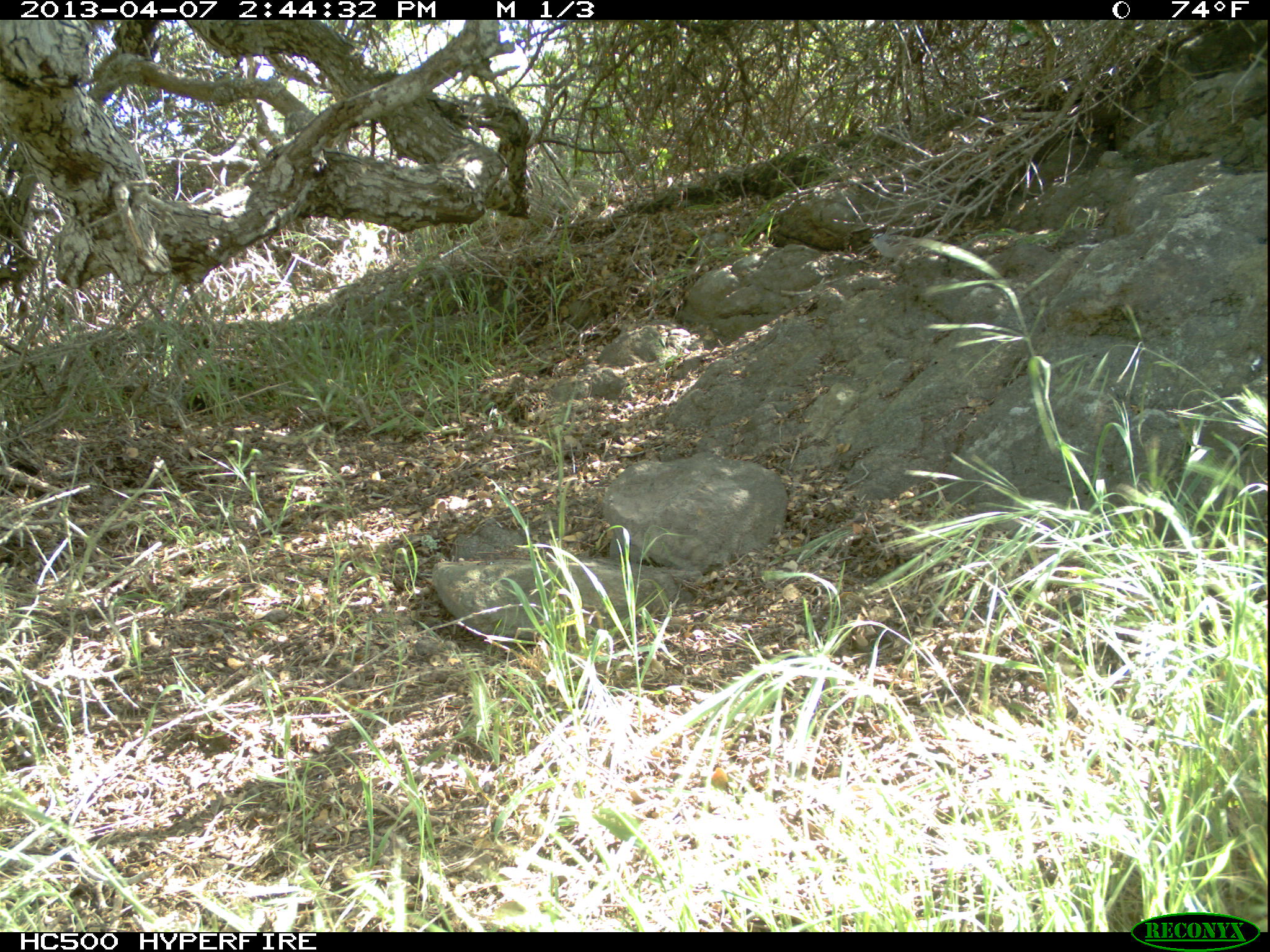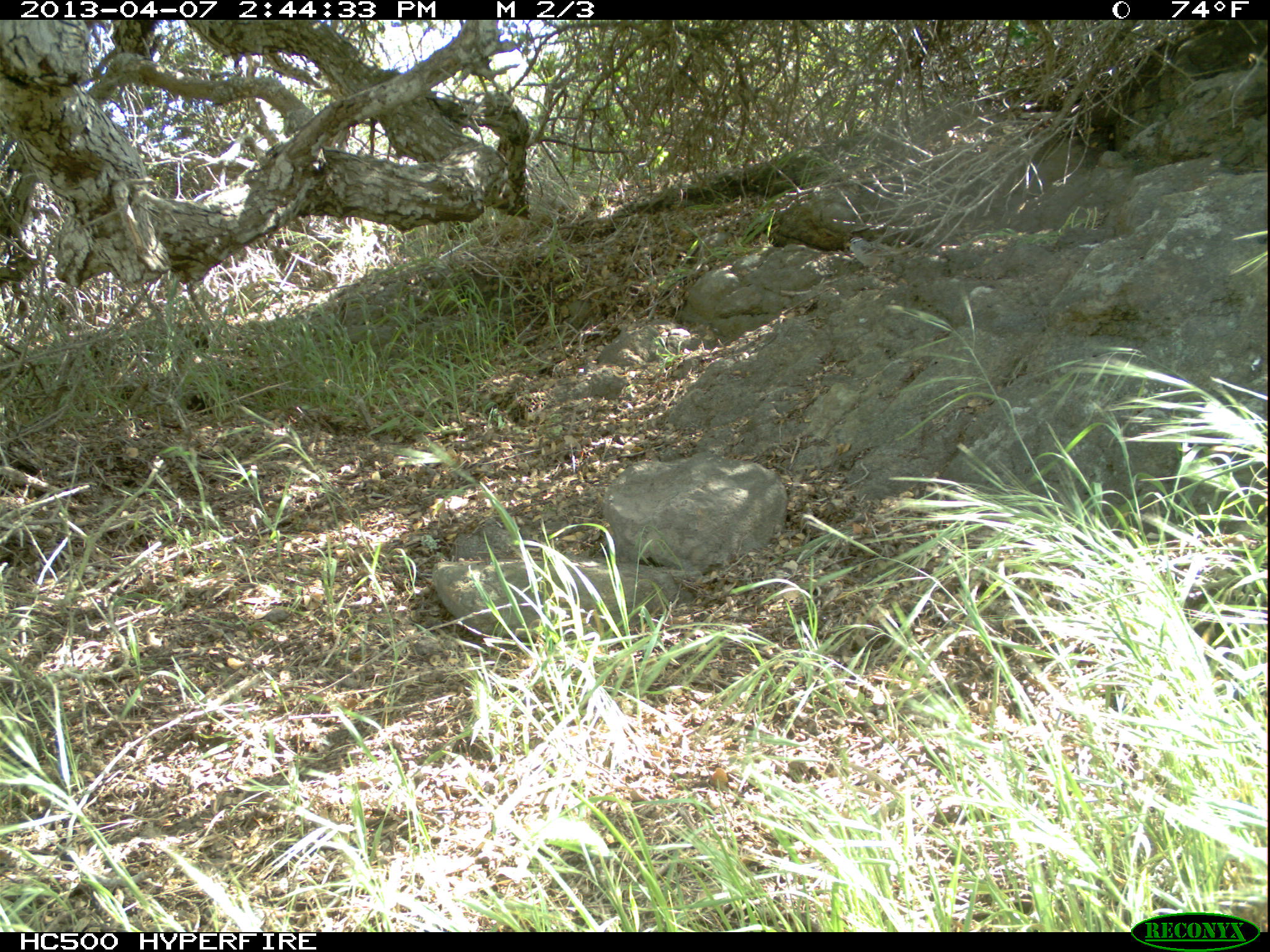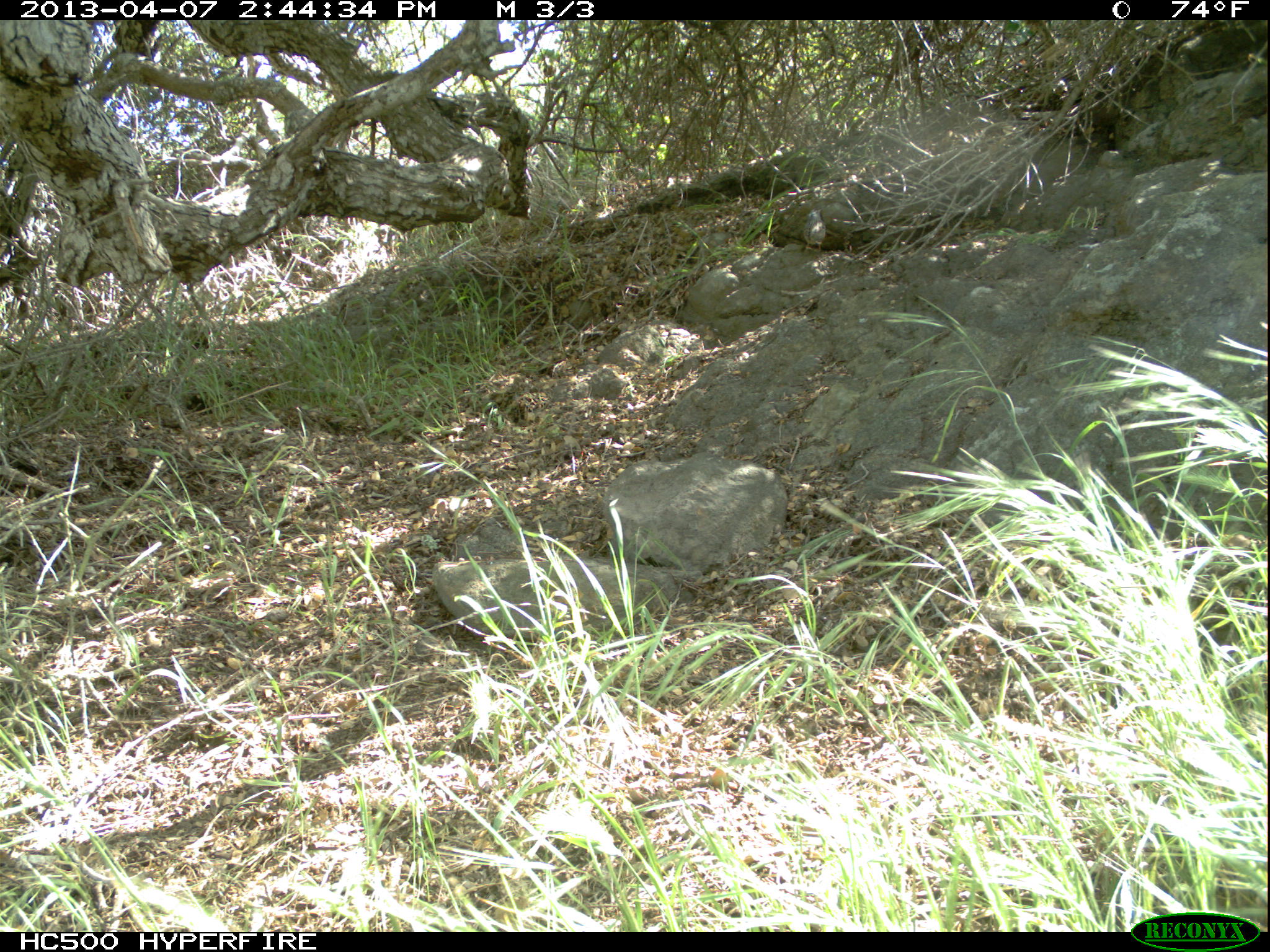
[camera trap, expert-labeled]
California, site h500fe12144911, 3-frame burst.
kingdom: Animalia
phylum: Chordata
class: Aves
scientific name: Aves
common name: bird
Bird (Aves).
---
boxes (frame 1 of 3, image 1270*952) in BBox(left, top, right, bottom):
bird: BBox(868, 232, 938, 271)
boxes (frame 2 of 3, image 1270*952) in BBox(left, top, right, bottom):
bird: BBox(845, 237, 908, 275)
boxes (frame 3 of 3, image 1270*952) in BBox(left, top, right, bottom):
bird: BBox(802, 208, 828, 252)